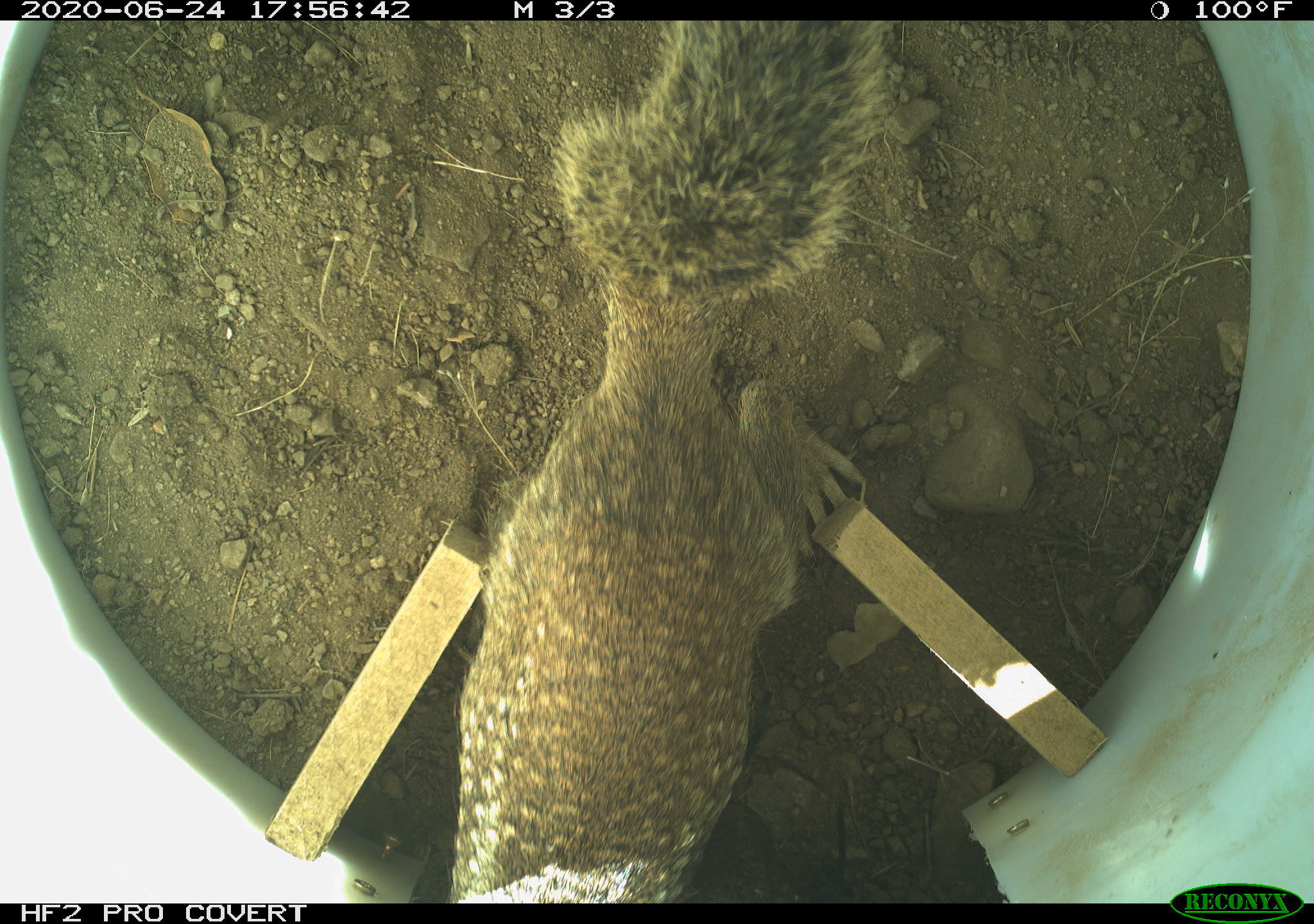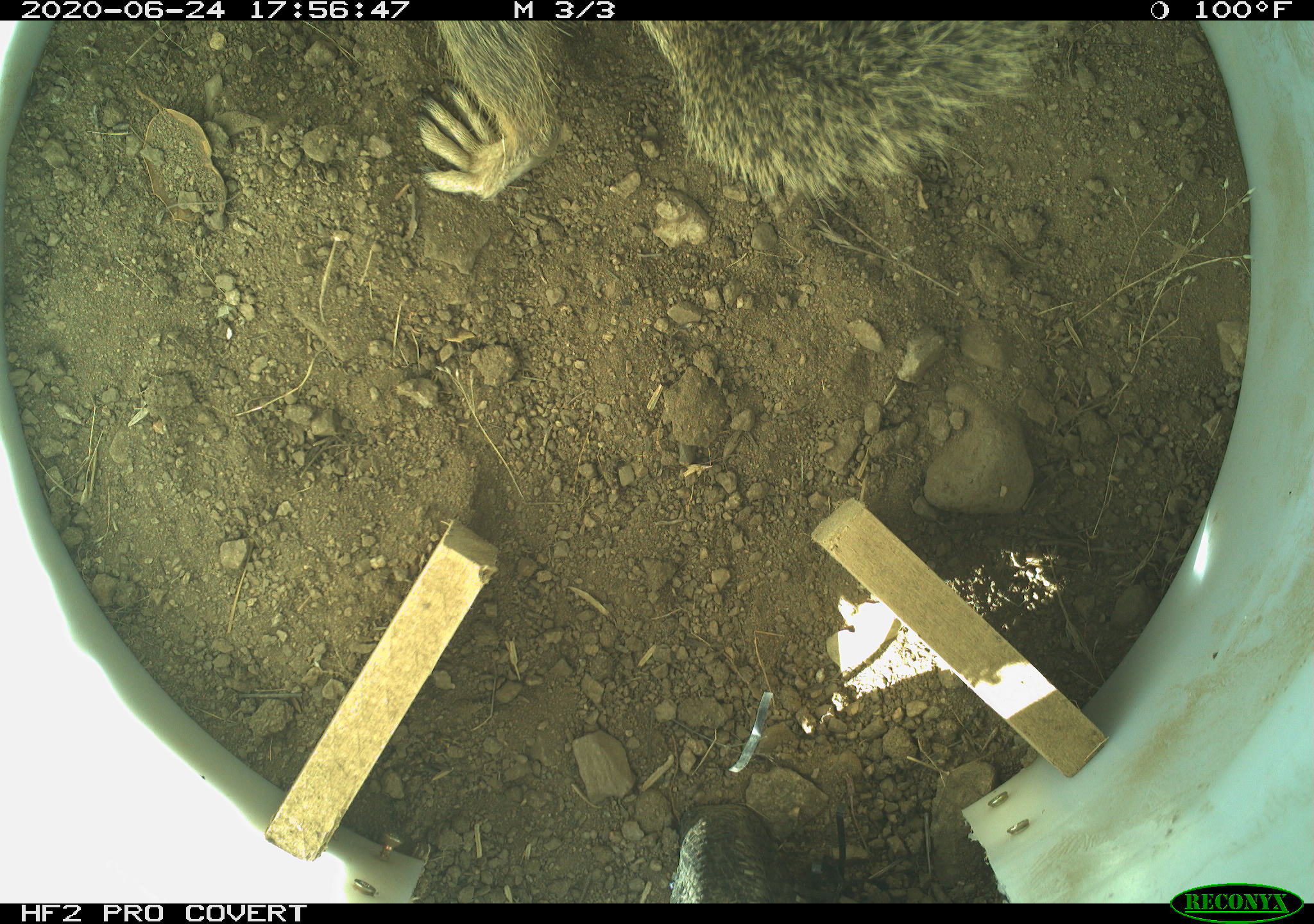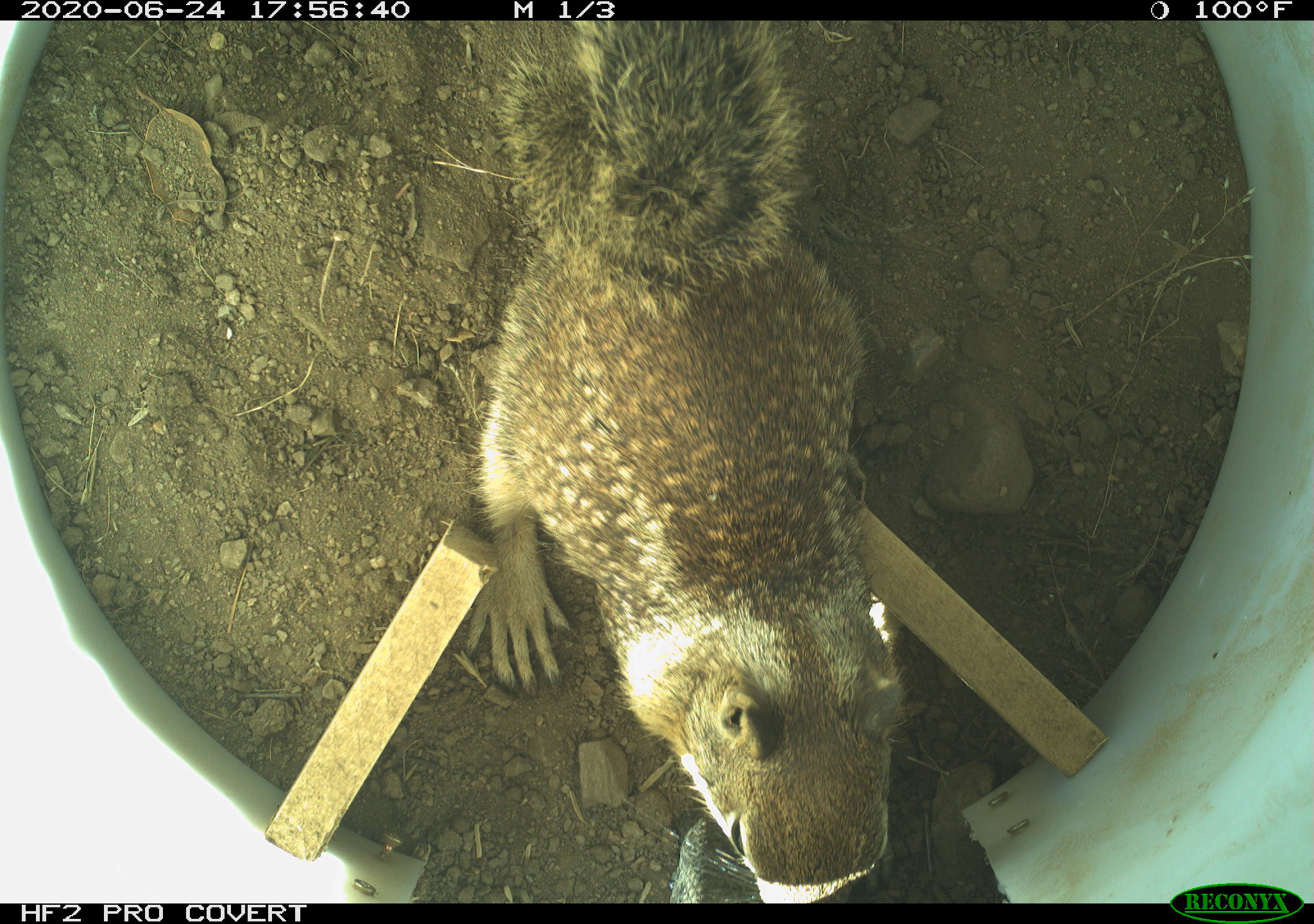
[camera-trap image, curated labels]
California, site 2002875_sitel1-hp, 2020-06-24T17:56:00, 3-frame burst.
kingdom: Animalia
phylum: Chordata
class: Mammalia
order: Rodentia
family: Sciuridae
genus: Otospermophilus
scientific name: Otospermophilus beecheyi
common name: california ground squirrel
California ground squirrel (Otospermophilus beecheyi).